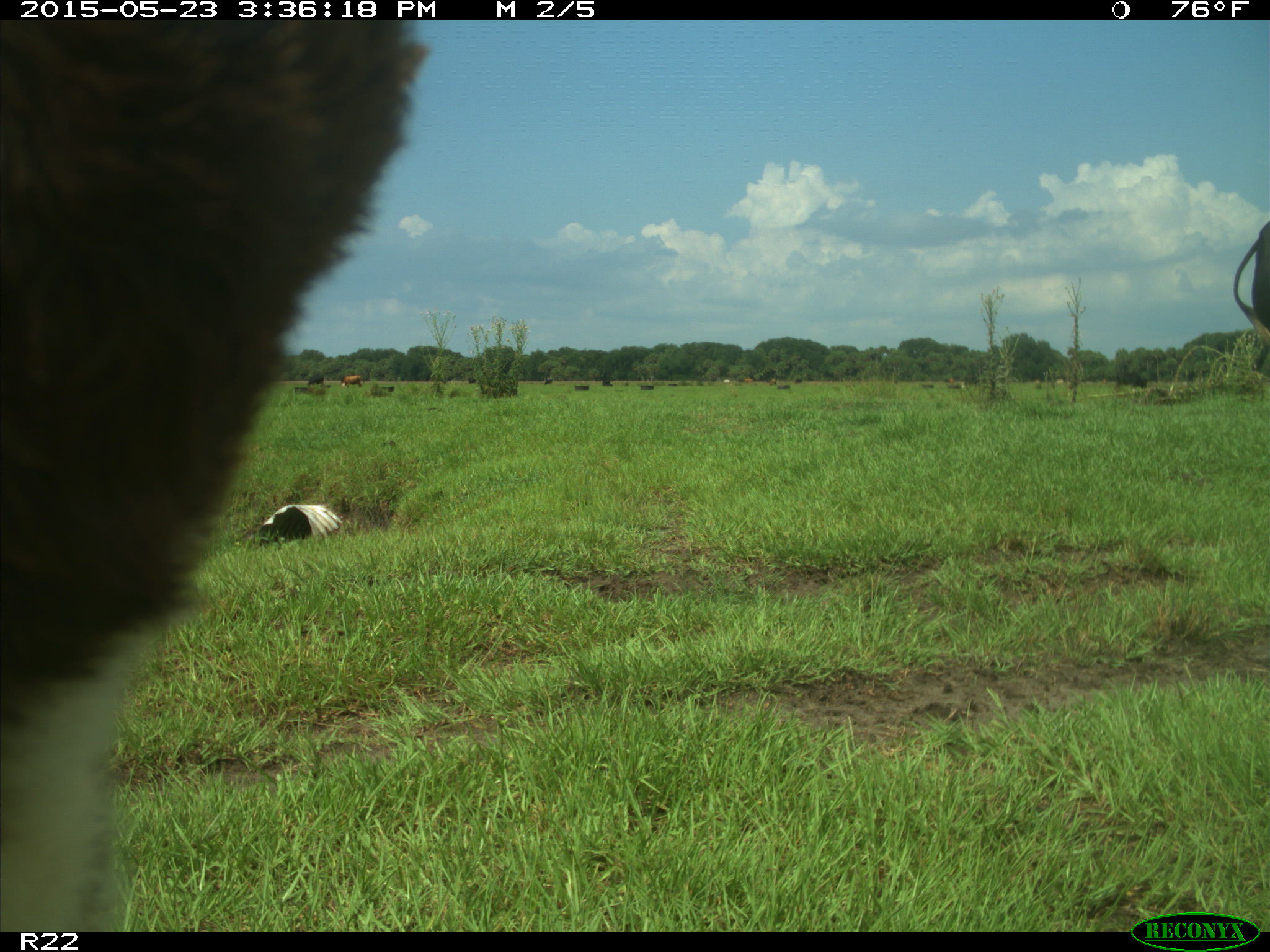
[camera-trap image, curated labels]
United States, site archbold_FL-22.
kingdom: Animalia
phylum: Chordata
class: Mammalia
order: Artiodactyla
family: Bovidae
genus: Bos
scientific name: Bos taurus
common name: domestic cow